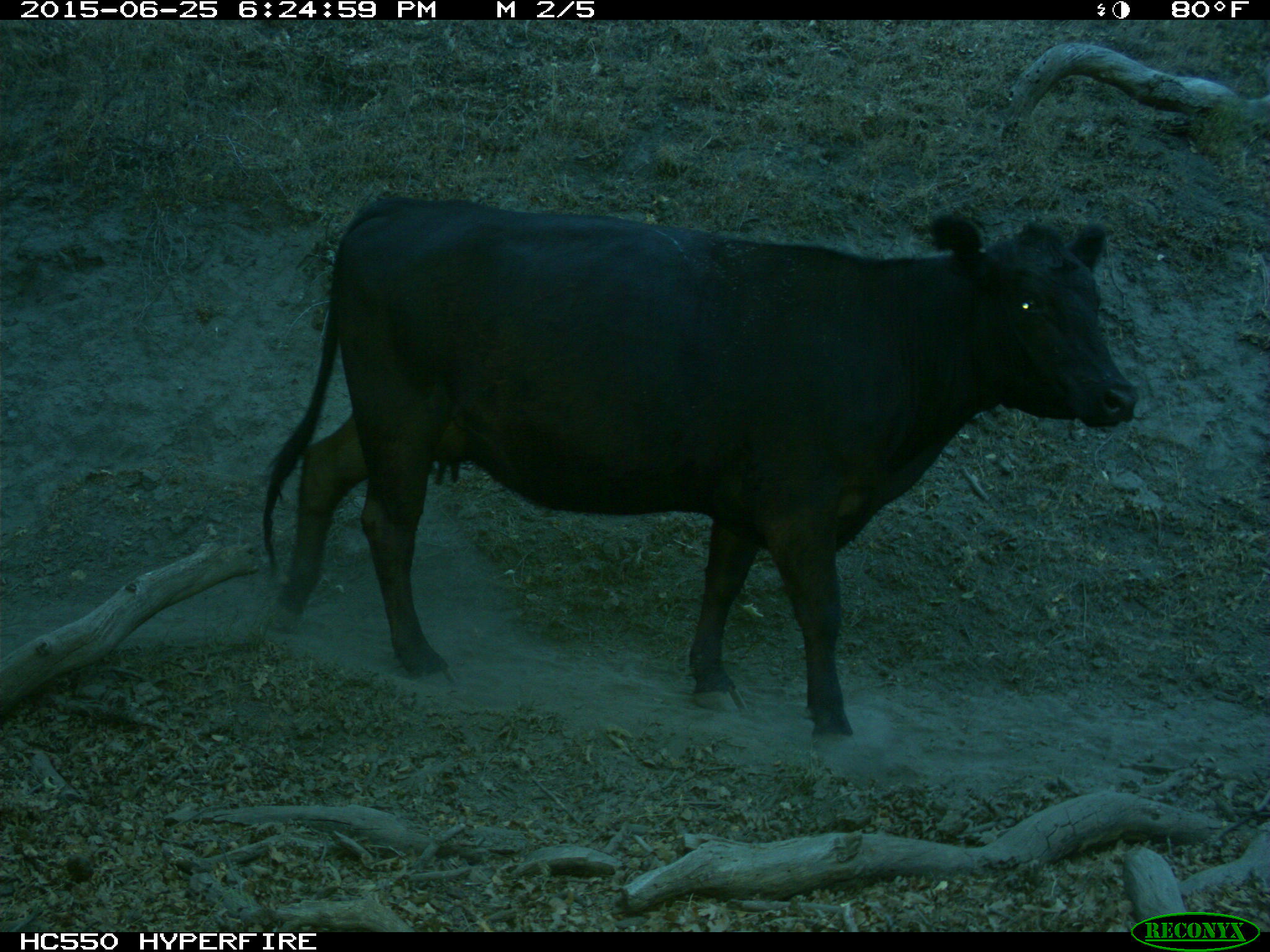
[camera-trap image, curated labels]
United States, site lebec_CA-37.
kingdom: Animalia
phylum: Chordata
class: Mammalia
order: Artiodactyla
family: Bovidae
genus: Bos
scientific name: Bos taurus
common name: domestic cow